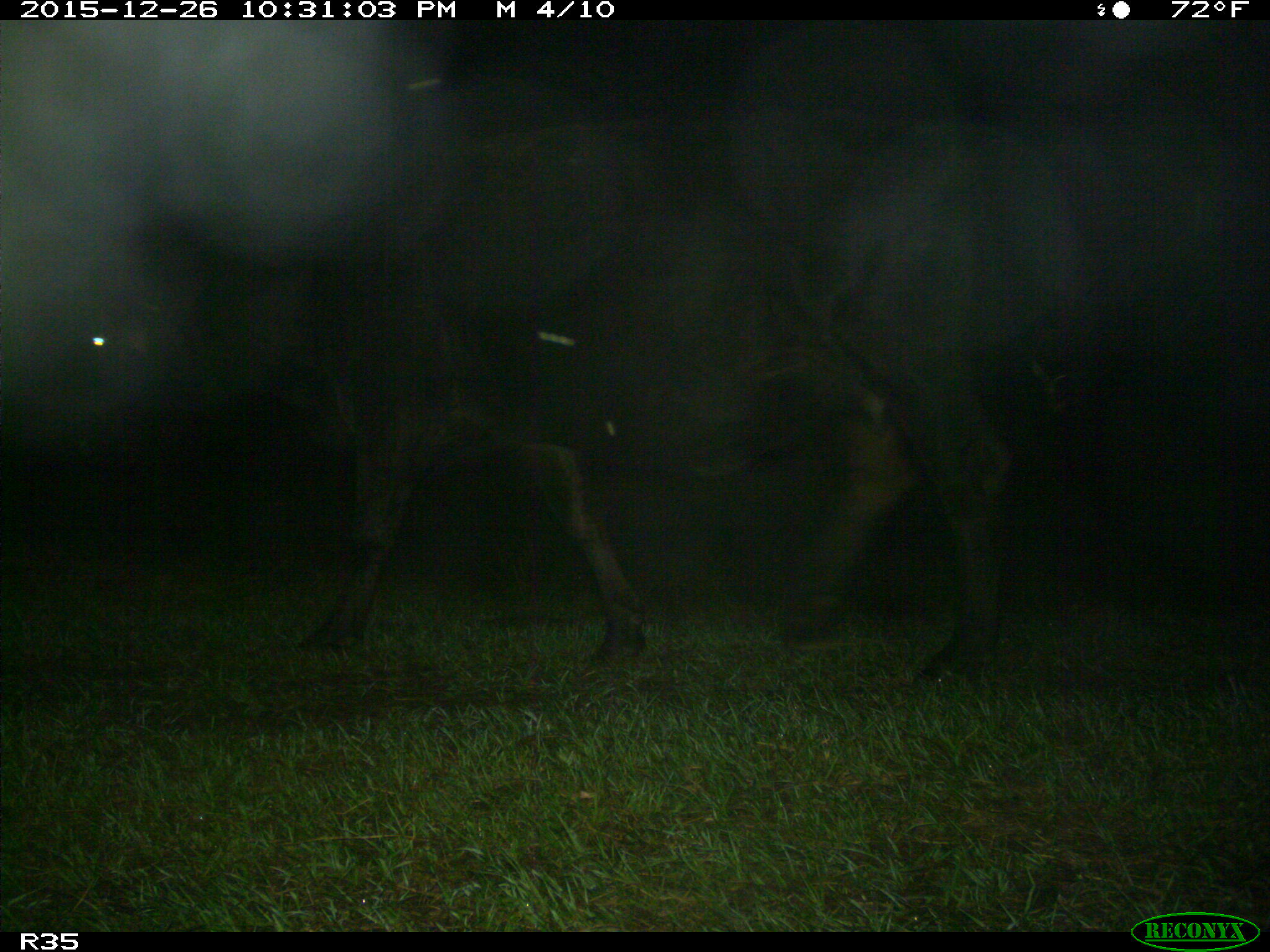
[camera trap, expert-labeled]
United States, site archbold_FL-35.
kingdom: Animalia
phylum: Chordata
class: Mammalia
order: Artiodactyla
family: Bovidae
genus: Bos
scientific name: Bos taurus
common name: domestic cow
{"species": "Bos taurus (domestic cow)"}